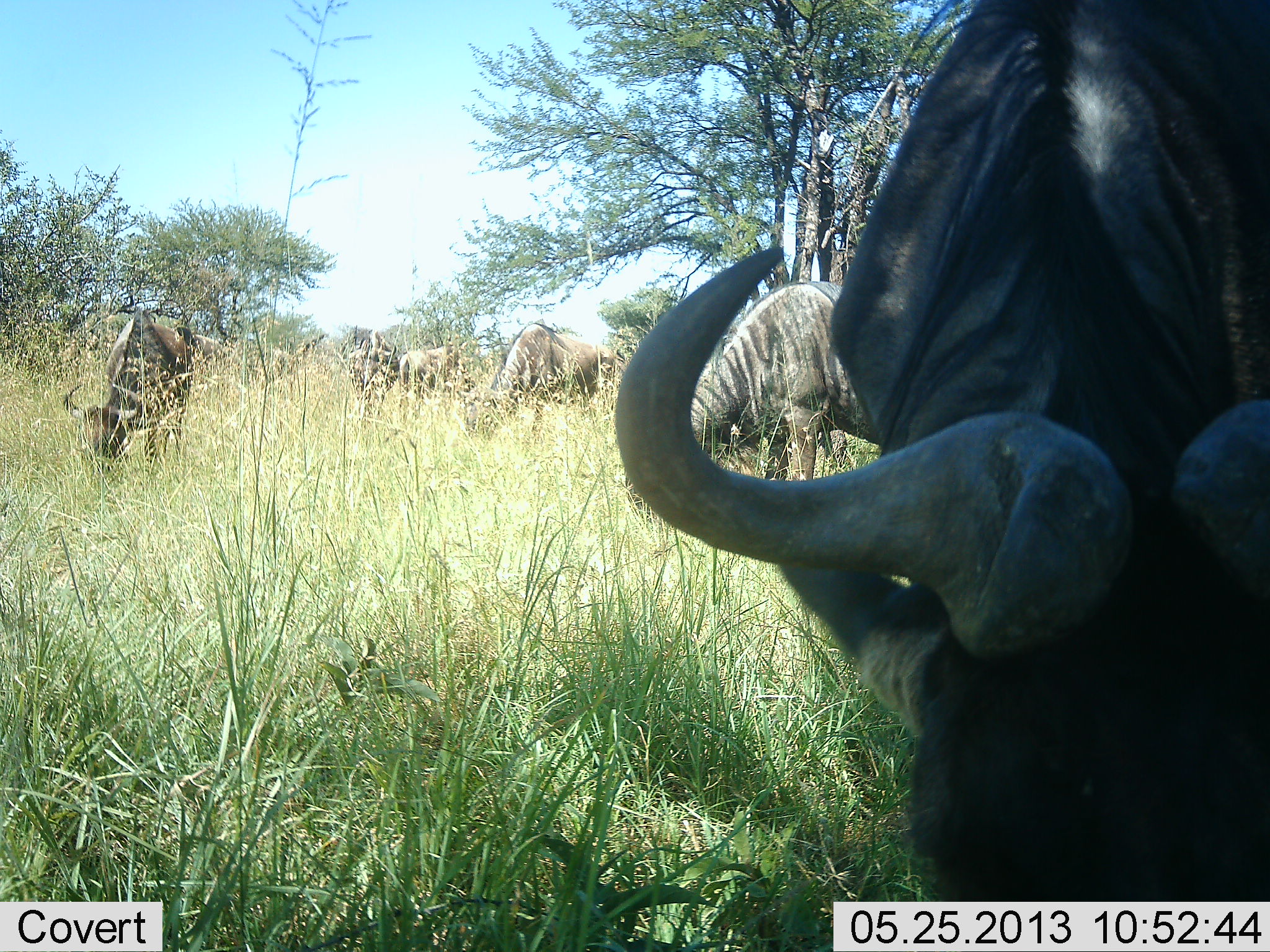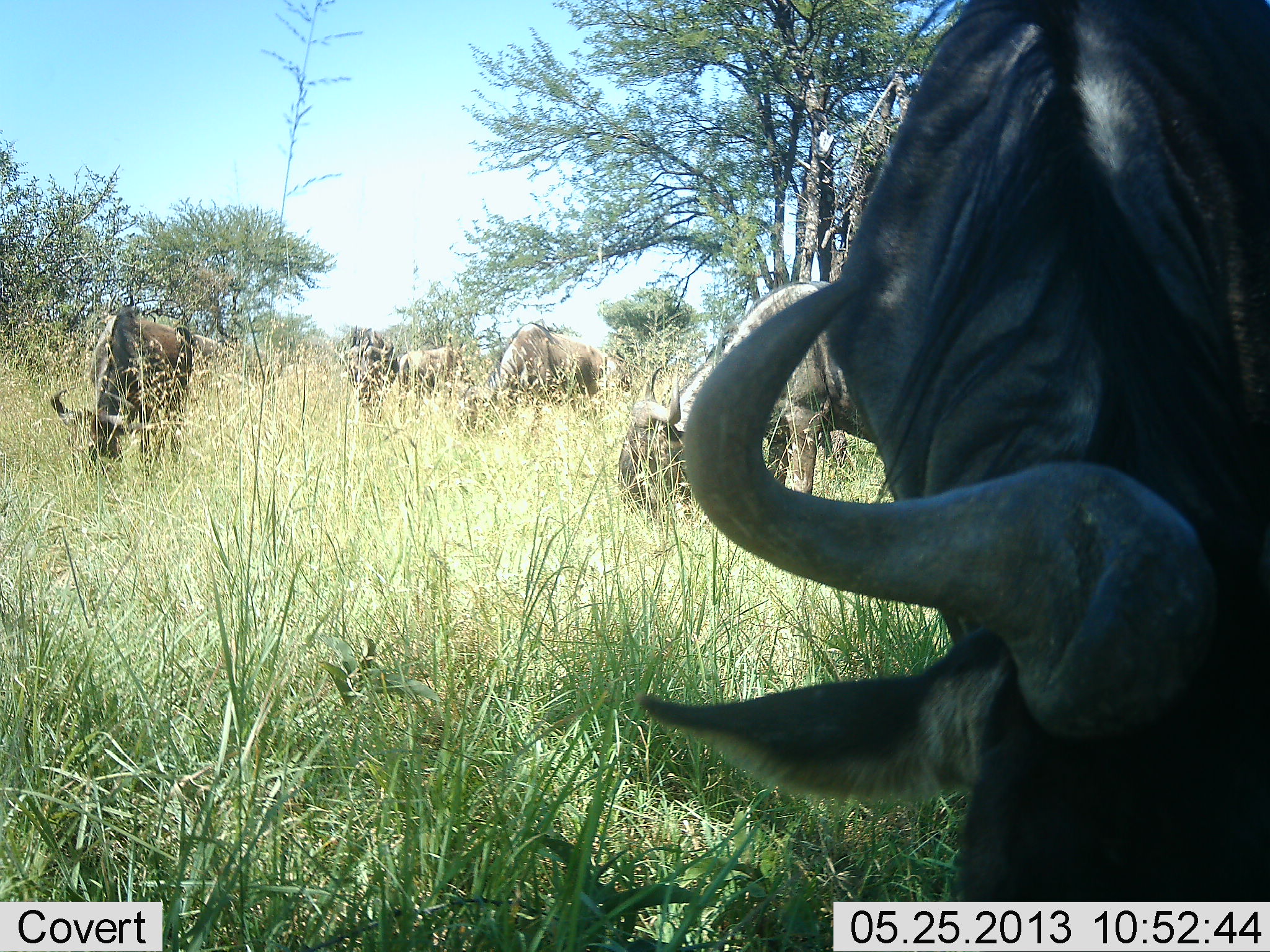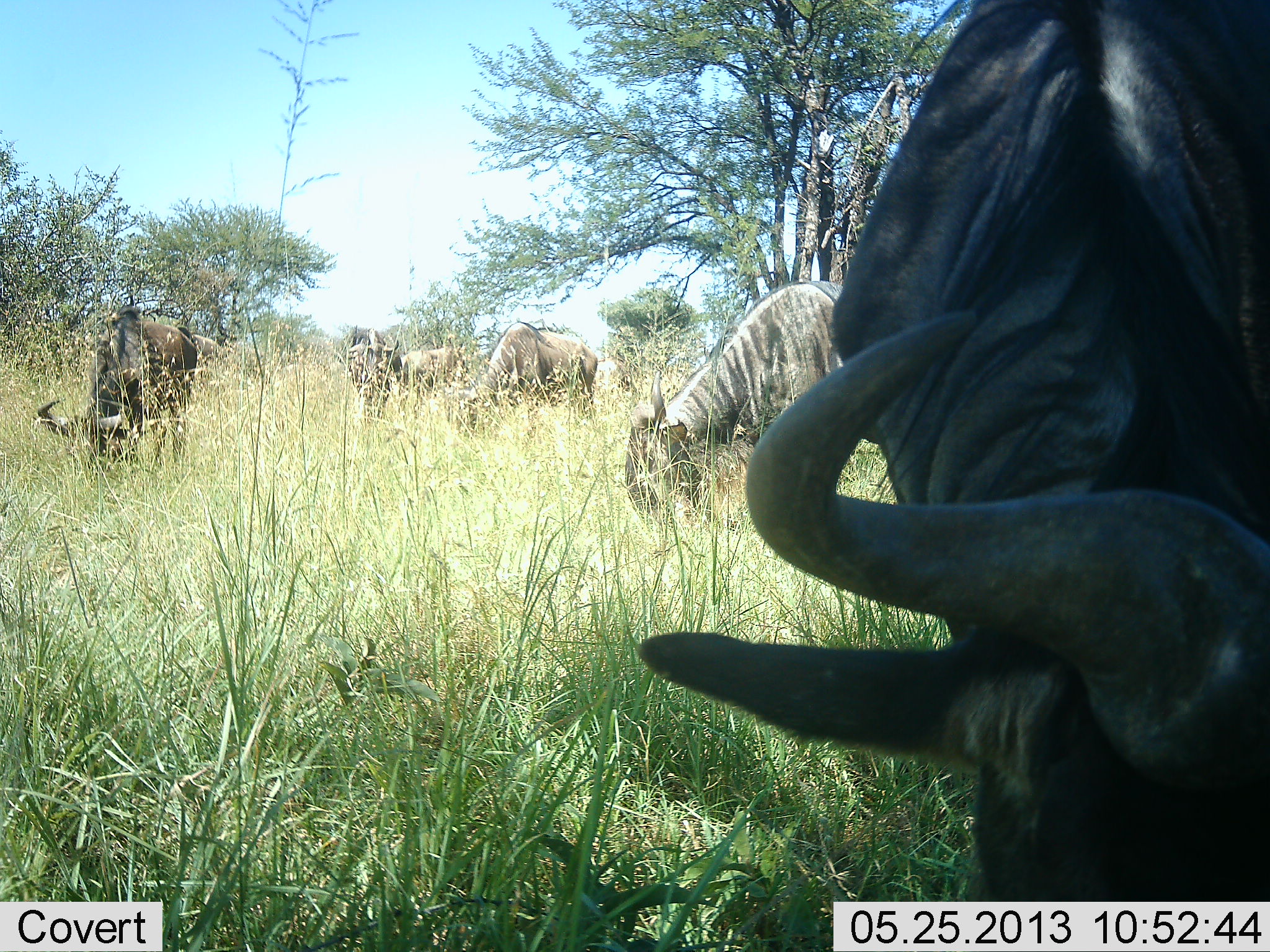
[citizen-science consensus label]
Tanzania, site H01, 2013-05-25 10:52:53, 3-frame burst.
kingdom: Animalia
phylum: Chordata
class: Mammalia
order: Artiodactyla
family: Bovidae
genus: Connochaetes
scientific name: Connochaetes taurinus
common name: blue wildebeest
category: wildebeest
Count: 6.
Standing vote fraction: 55%.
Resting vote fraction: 0%.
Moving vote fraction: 0%.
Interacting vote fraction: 0%.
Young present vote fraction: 0%.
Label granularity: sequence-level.